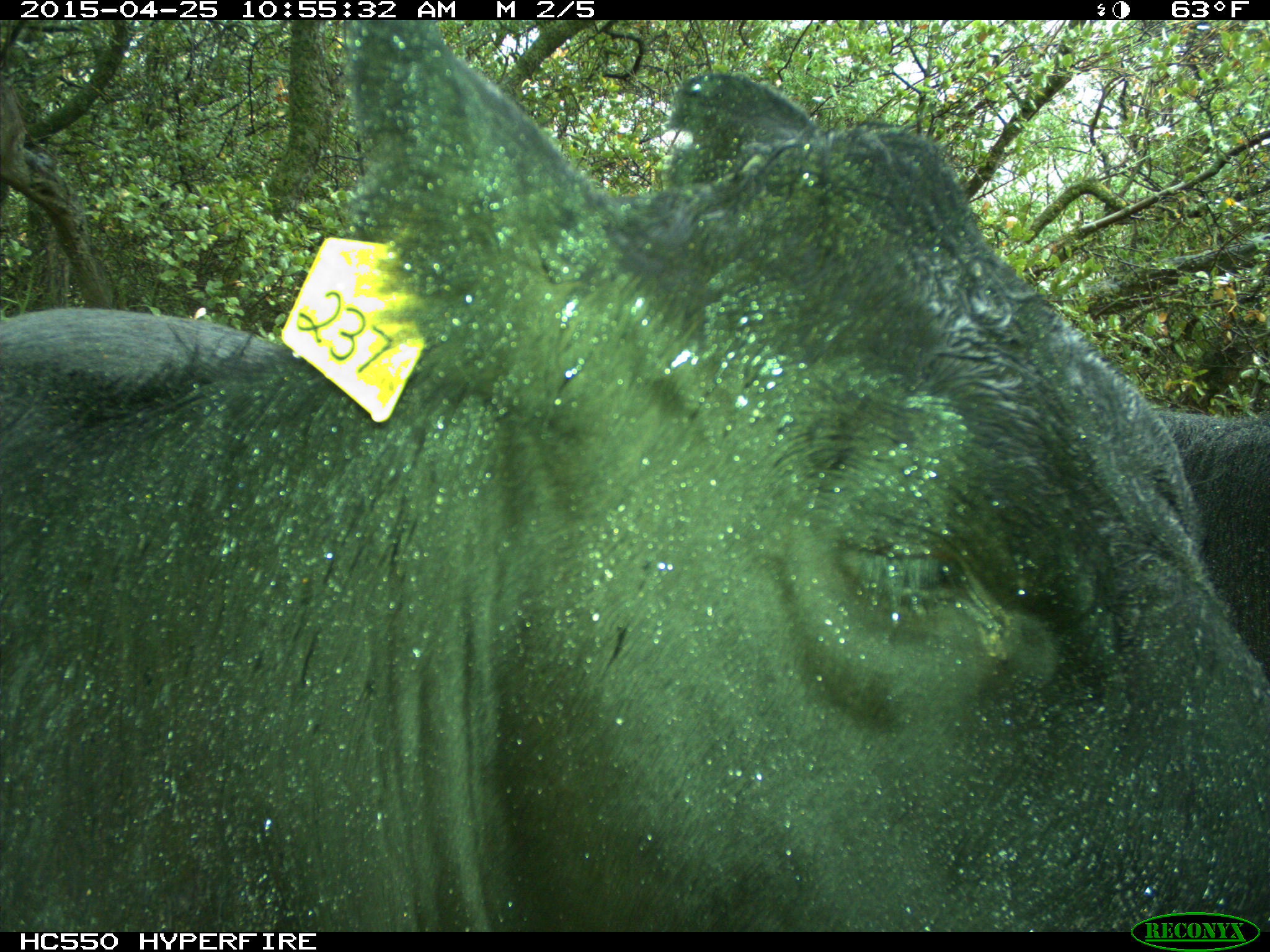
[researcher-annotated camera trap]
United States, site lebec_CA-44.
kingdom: Animalia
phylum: Chordata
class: Mammalia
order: Artiodactyla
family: Suidae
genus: Sus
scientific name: Sus scrofa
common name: wild boar